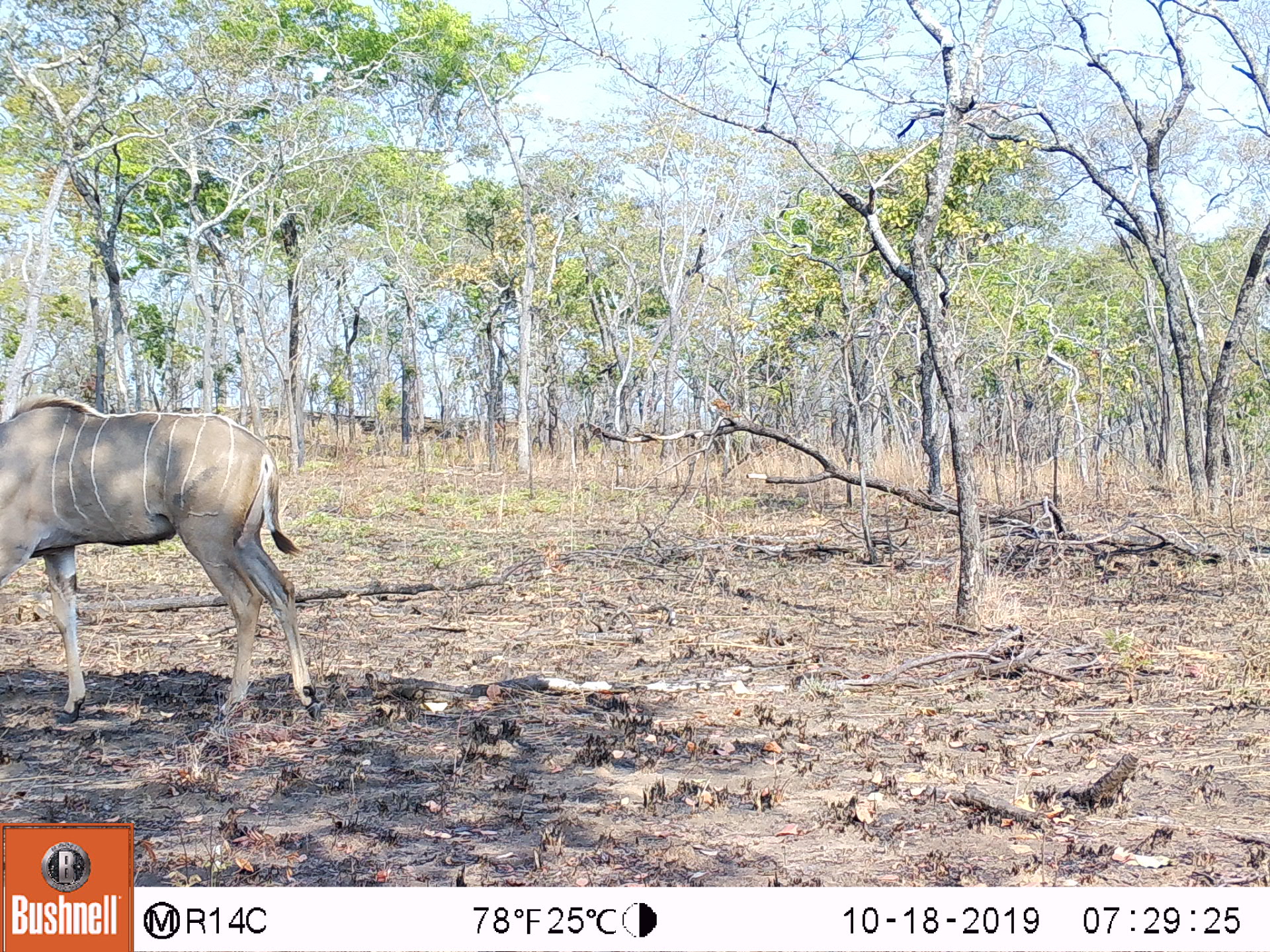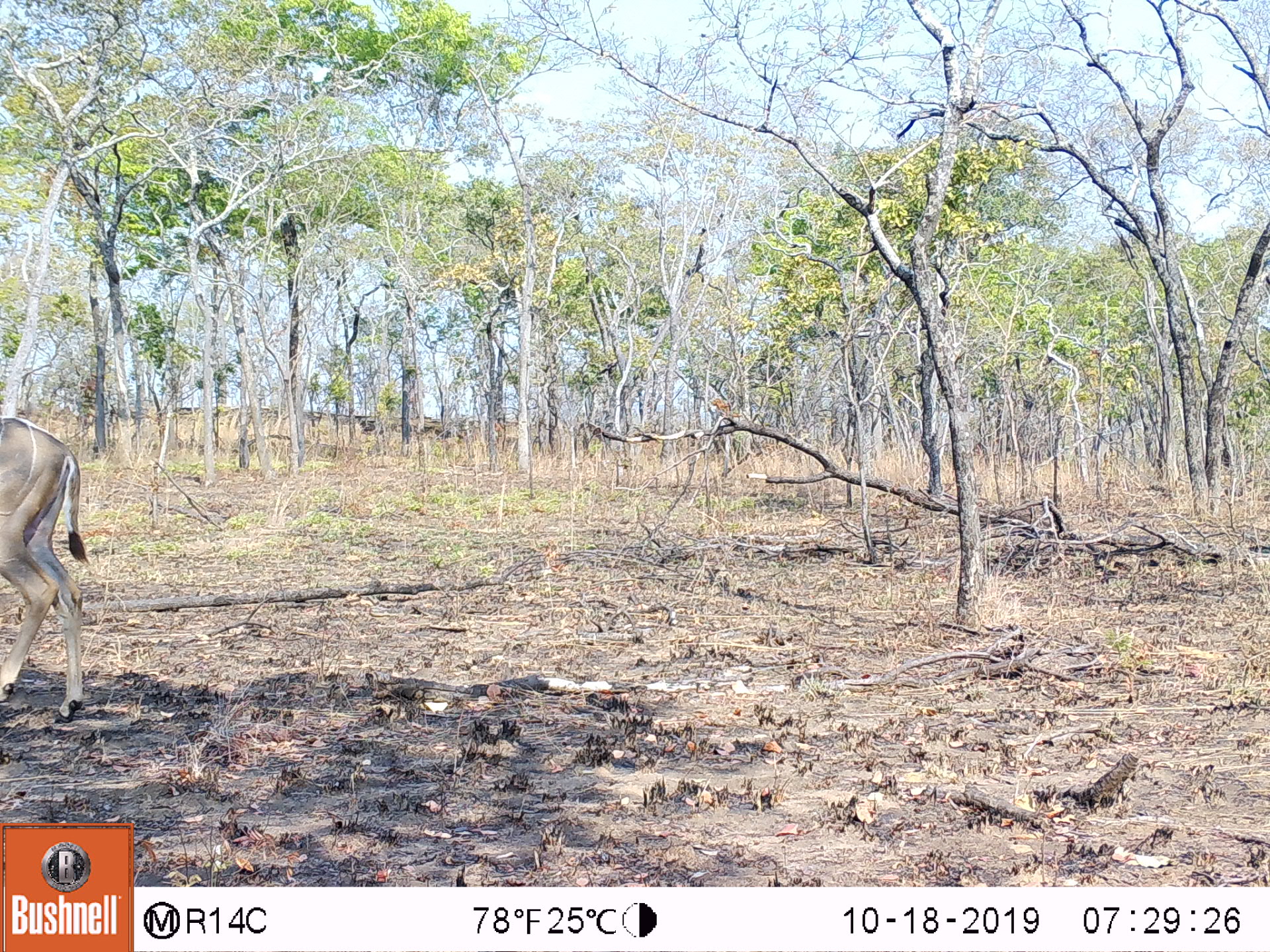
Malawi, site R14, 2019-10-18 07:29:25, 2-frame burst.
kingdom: Animalia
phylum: Chordata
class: Mammalia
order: Artiodactyla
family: Bovidae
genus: Tragelaphus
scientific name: Tragelaphus strepsiceros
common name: greater kudu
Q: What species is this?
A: Greater kudu (Tragelaphus strepsiceros).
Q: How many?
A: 1.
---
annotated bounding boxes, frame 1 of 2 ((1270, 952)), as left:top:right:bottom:
greater kudu: 0:375:332:727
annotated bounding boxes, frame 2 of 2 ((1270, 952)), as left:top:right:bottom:
greater kudu: 0:400:98:723